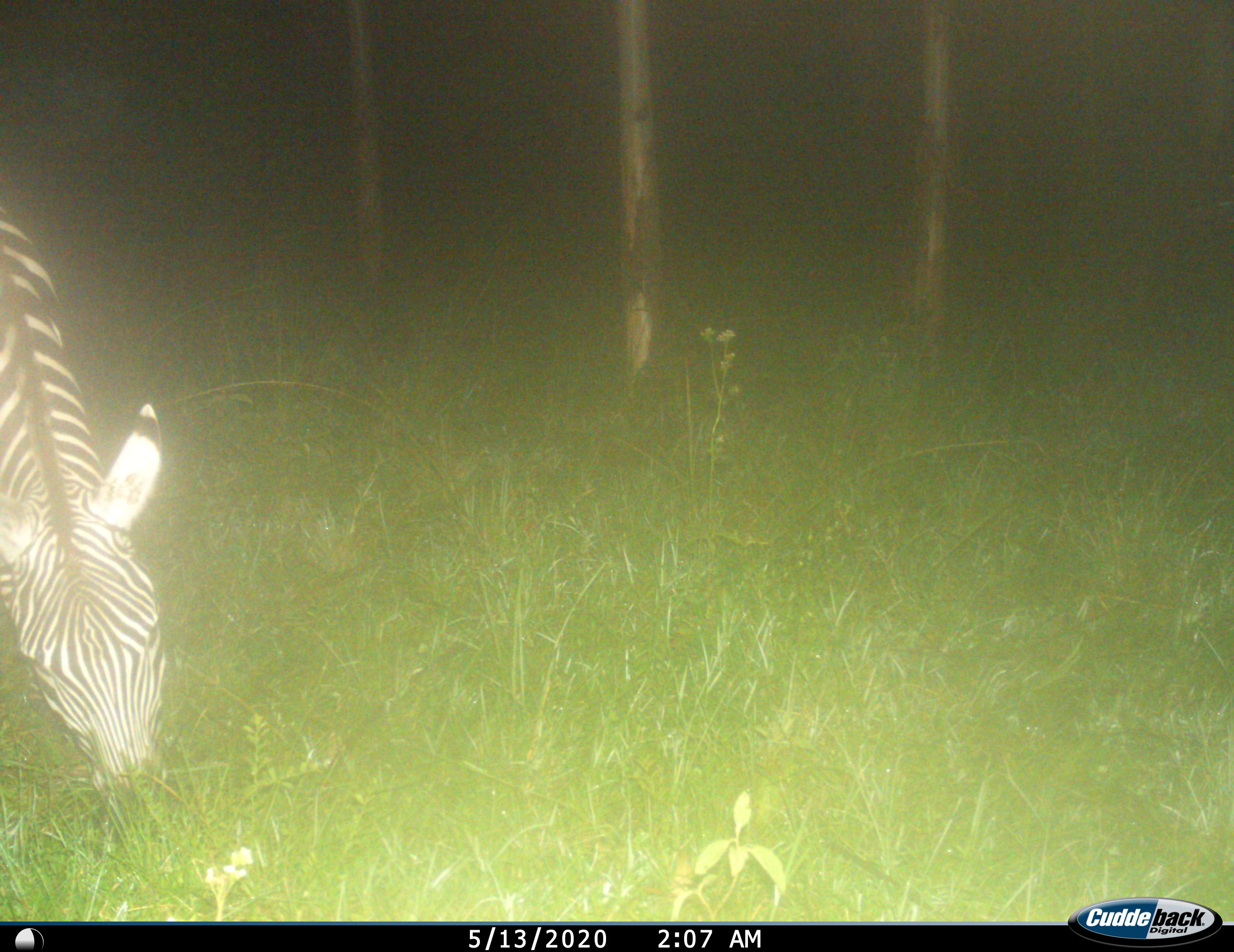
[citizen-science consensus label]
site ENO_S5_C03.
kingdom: Animalia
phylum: Chordata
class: Mammalia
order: Perissodactyla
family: Equidae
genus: Equus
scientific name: Equus quagga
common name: plains zebra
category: zebraplains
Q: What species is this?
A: Zebraplains (plains zebra) (Equus quagga).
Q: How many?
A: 1.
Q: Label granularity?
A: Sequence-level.